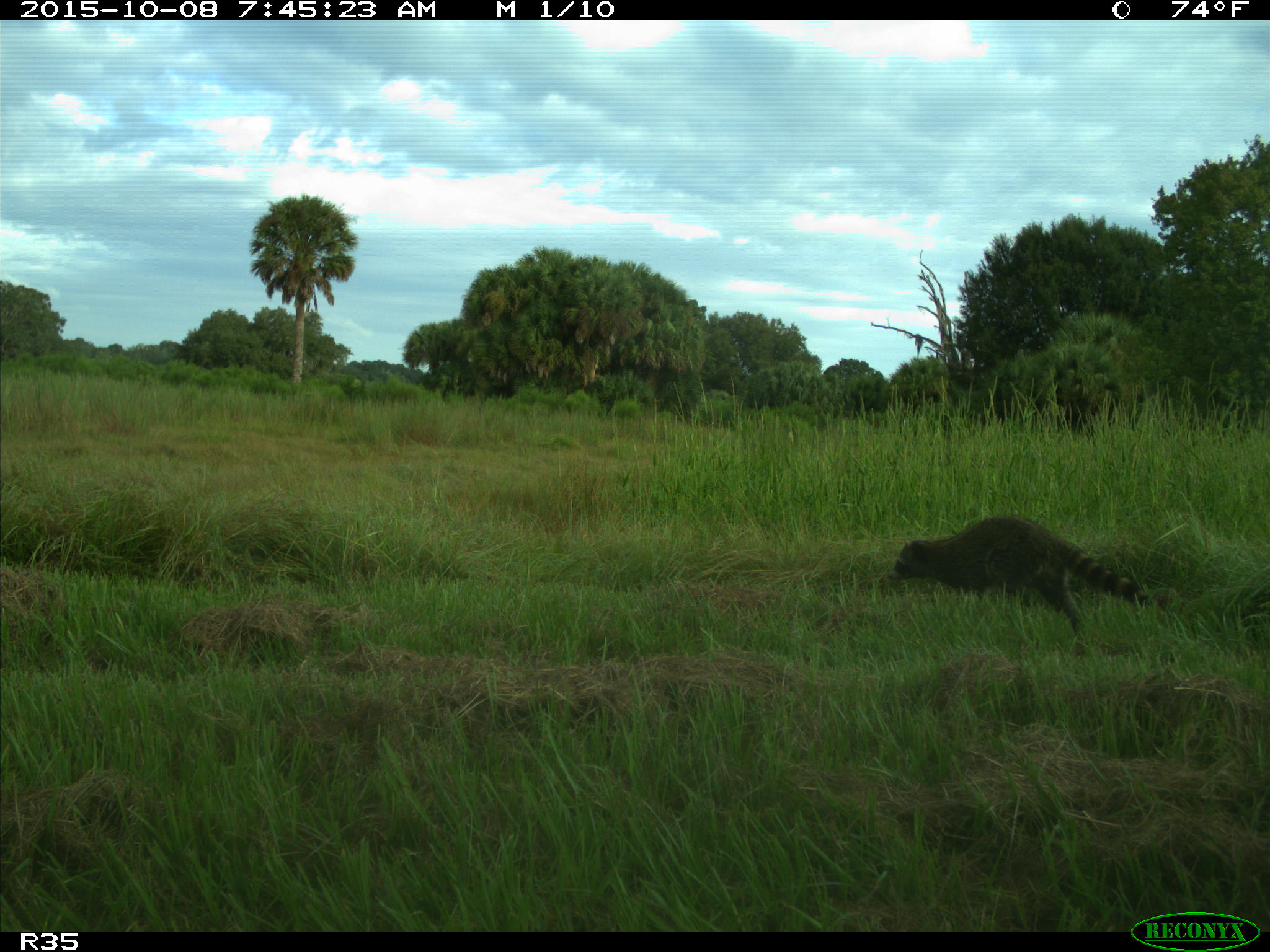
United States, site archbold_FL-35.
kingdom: Animalia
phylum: Chordata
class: Mammalia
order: Carnivora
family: Procyonidae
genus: Procyon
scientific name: Procyon lotor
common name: common raccoon